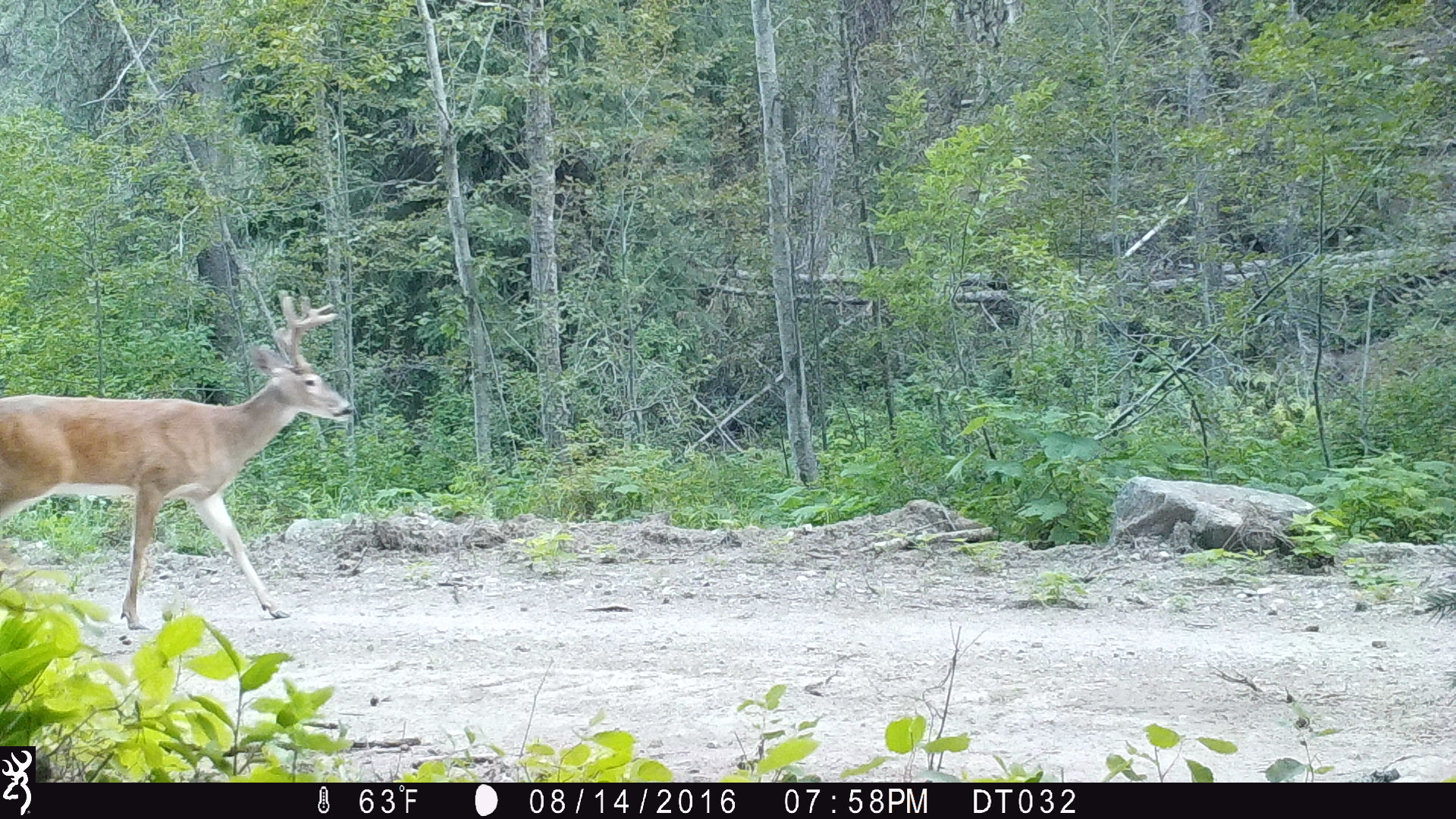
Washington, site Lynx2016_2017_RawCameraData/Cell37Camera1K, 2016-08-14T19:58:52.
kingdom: Animalia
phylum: Chordata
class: Mammalia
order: Artiodactyla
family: Cervidae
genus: Odocoileus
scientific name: Odocoileus virginianus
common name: white-tailed deer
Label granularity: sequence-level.